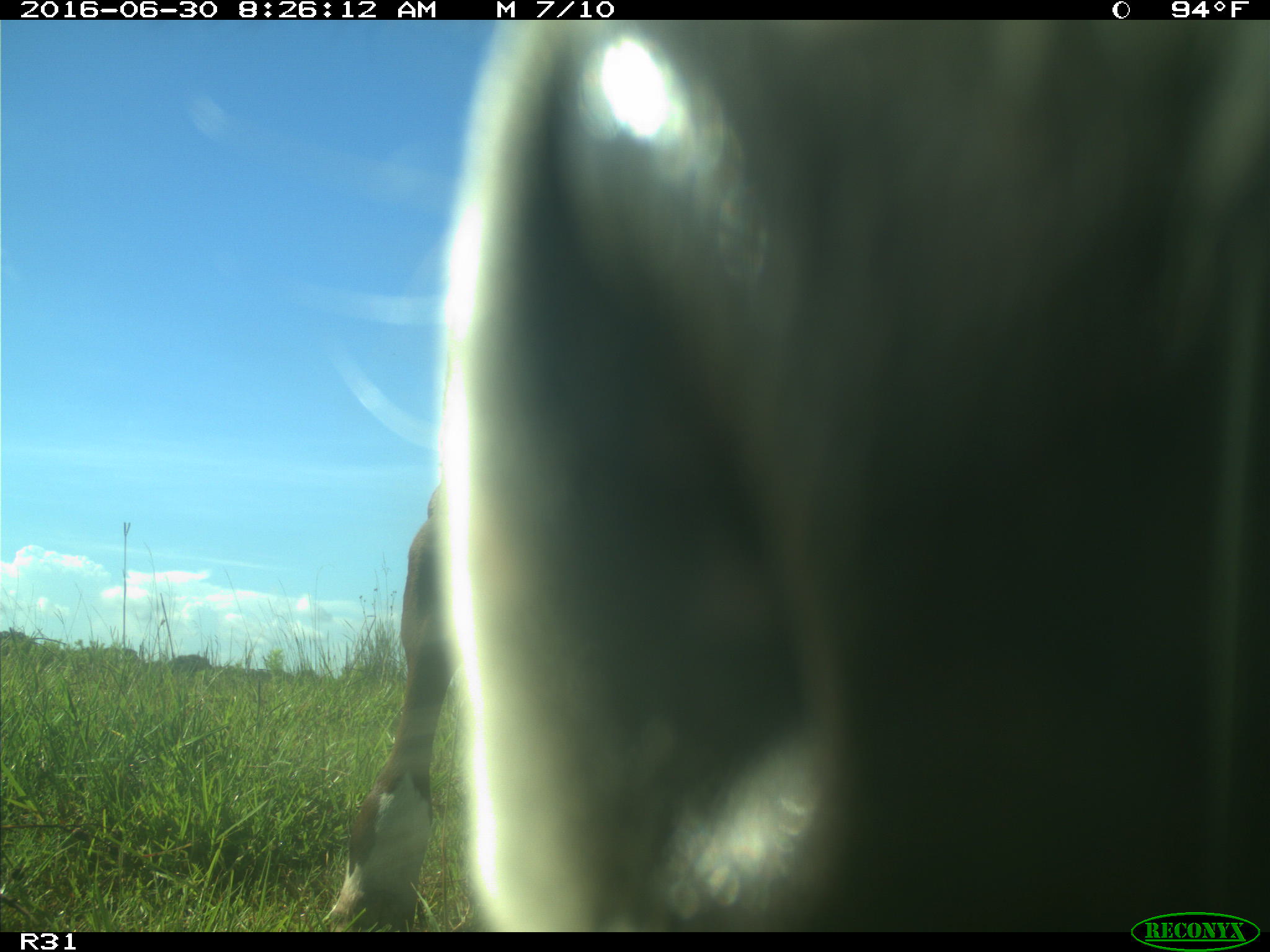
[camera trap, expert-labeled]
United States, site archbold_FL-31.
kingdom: Animalia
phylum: Chordata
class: Mammalia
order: Artiodactyla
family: Bovidae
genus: Bos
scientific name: Bos taurus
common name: domestic cow